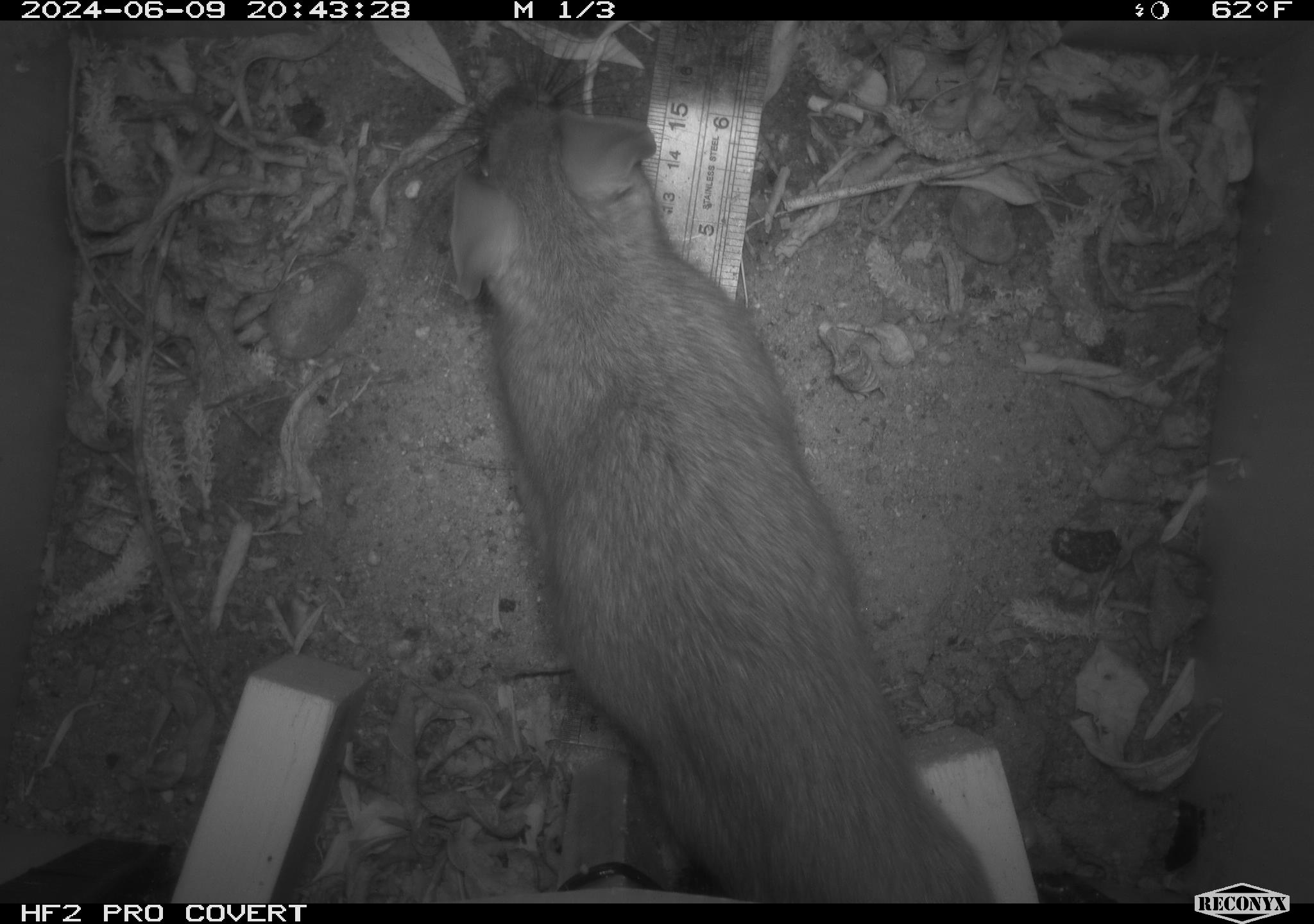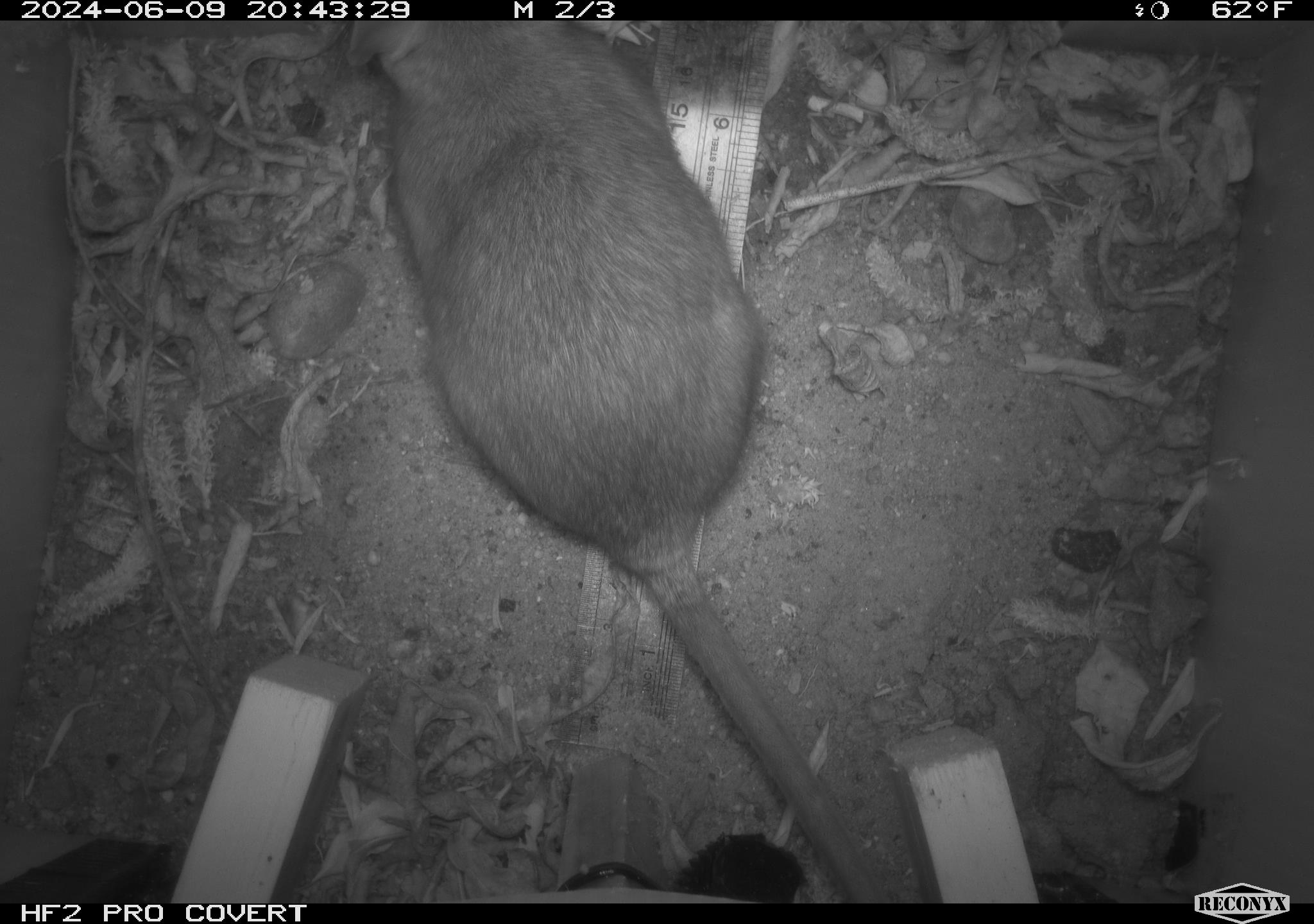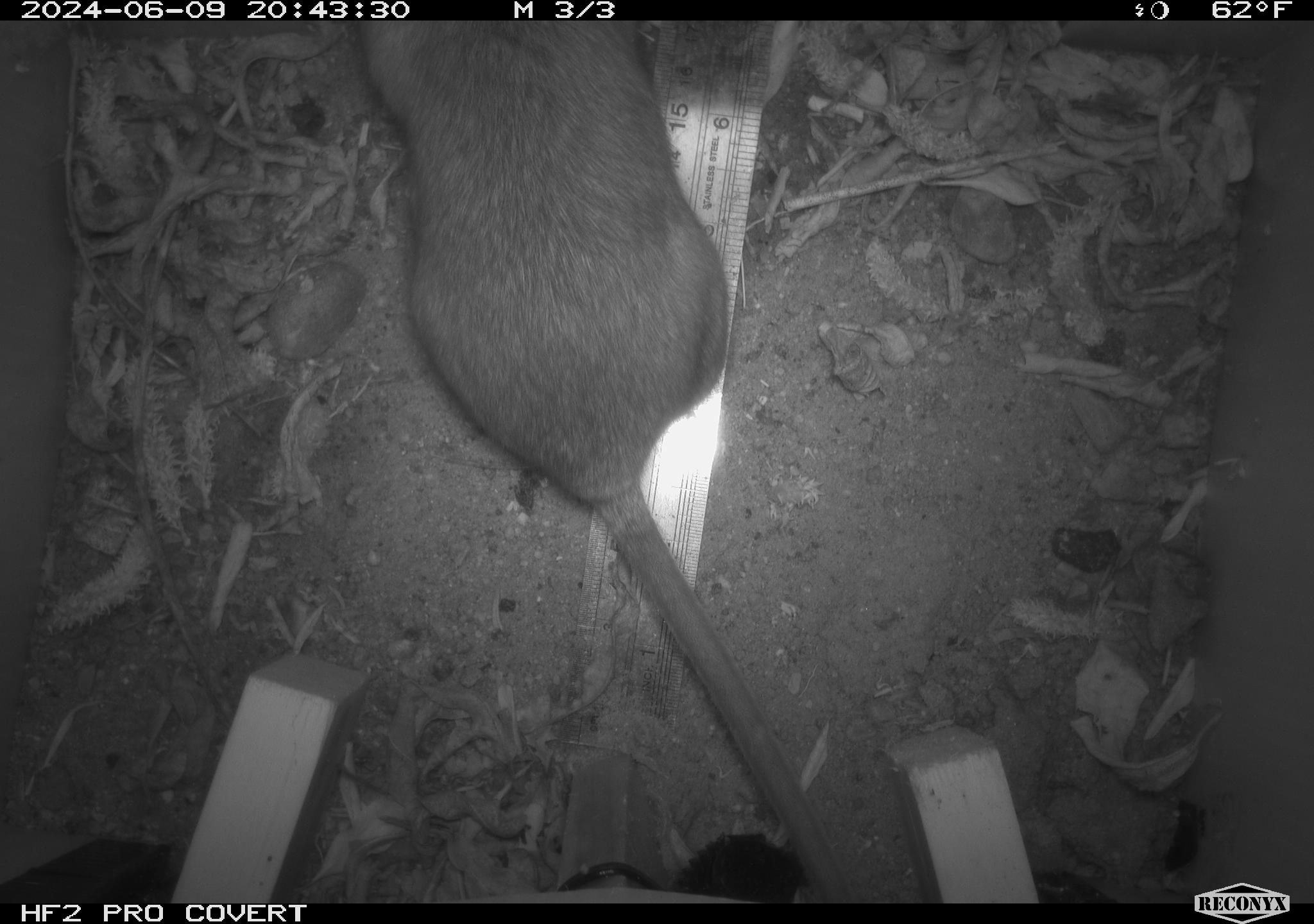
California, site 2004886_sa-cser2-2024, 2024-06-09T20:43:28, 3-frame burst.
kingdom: Animalia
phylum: Chordata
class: Mammalia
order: Rodentia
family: Muridae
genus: Rattus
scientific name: Rattus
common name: rat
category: rattus species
Rattus species (rat) (Rattus).